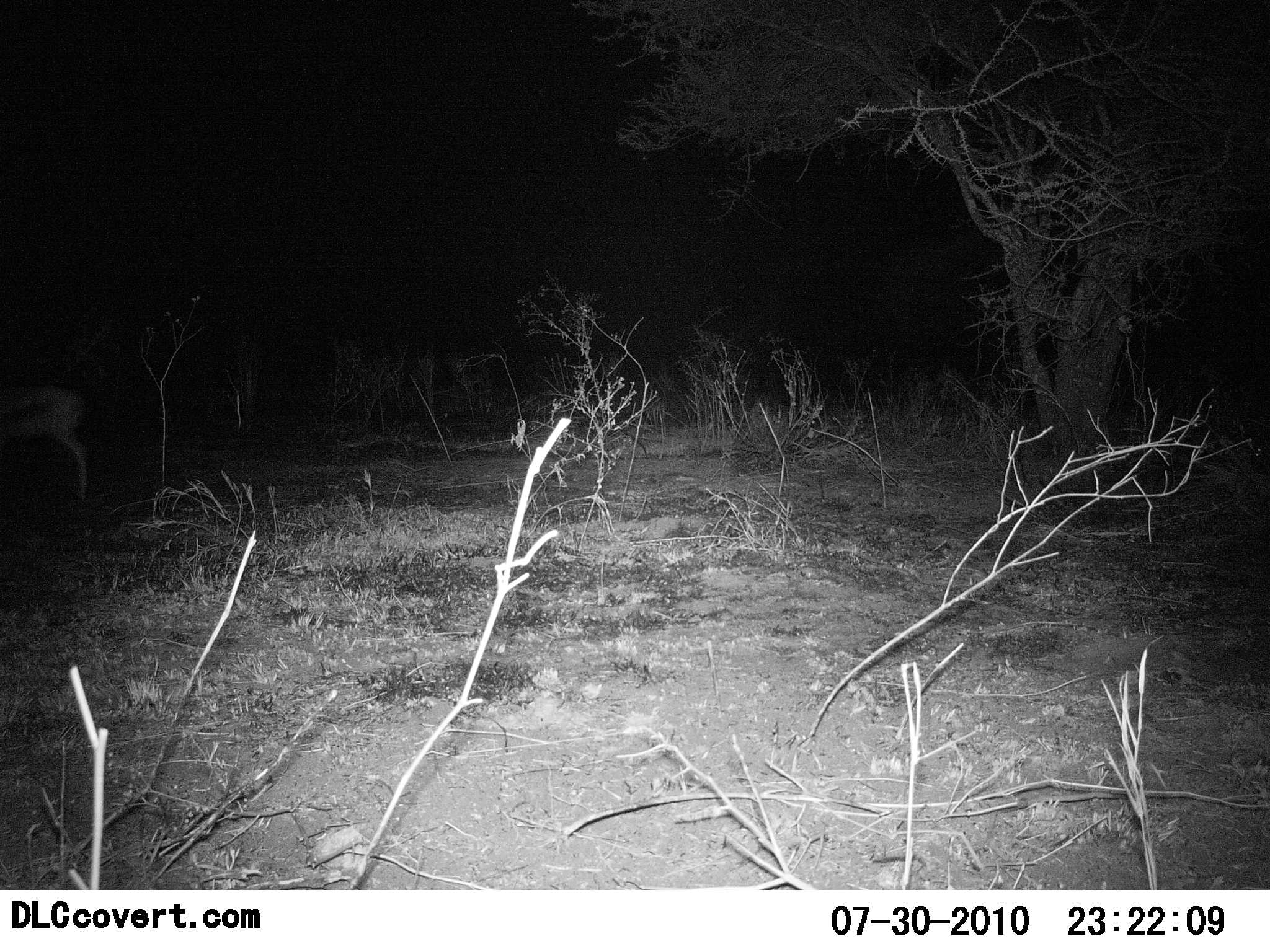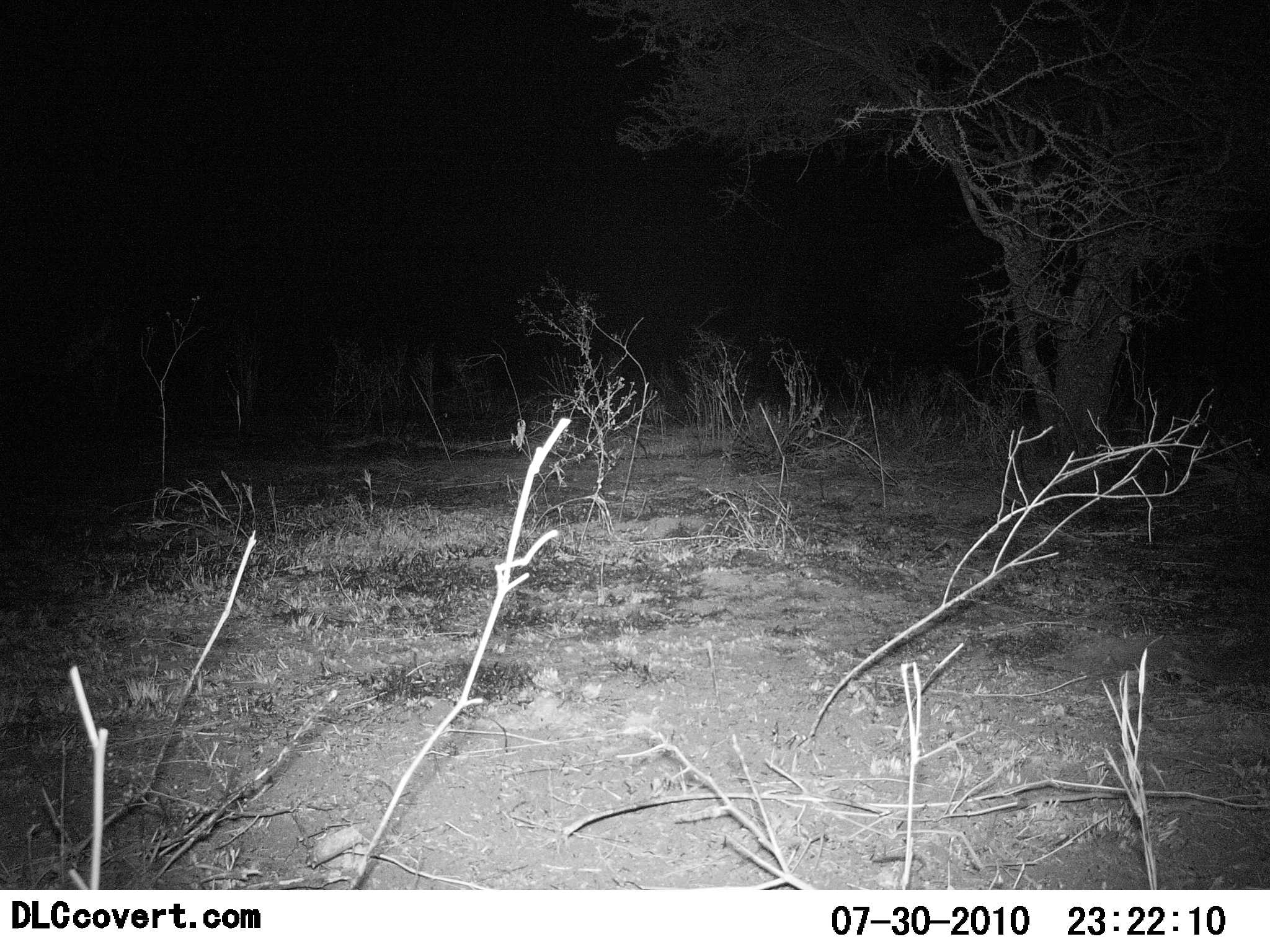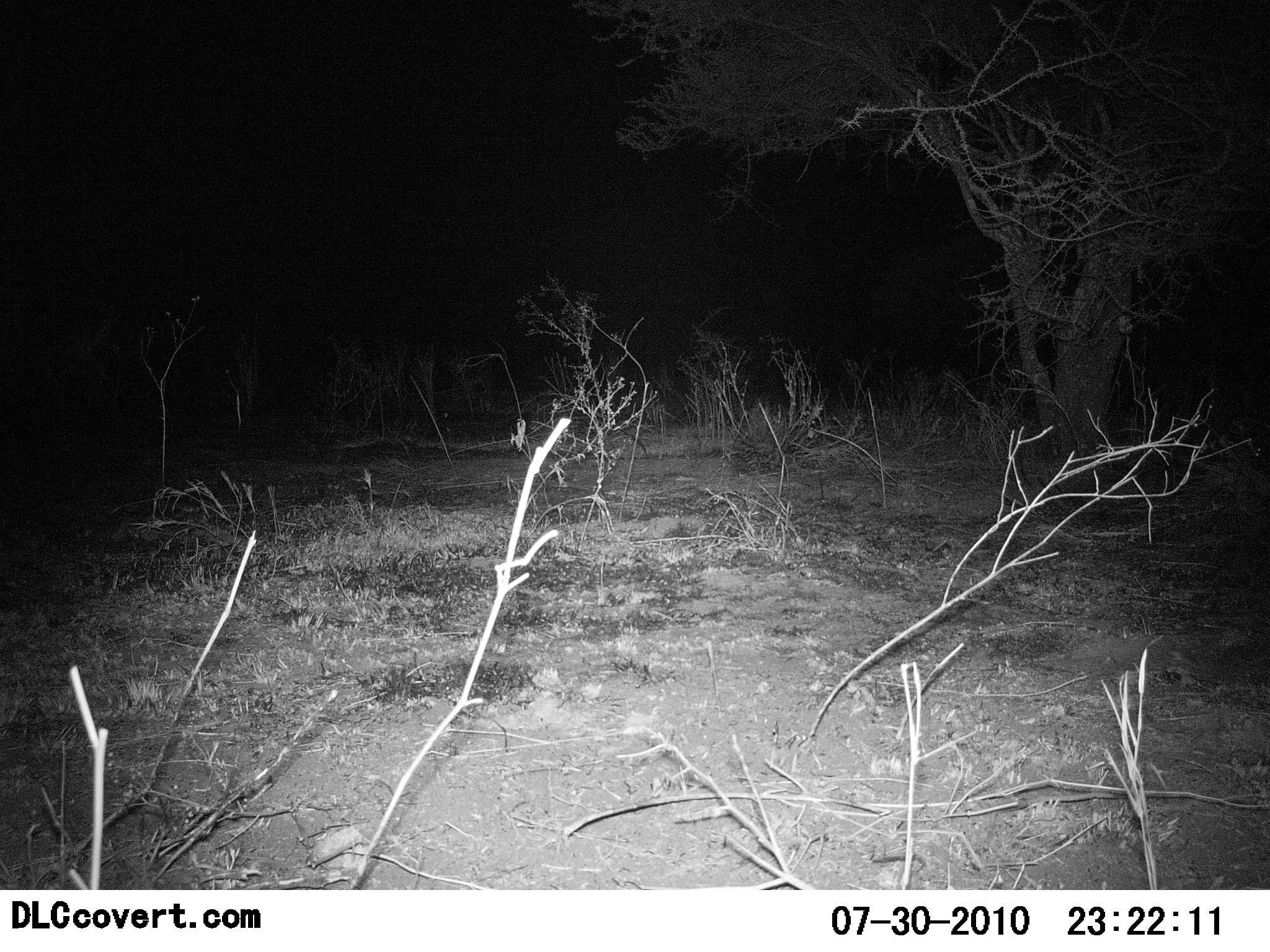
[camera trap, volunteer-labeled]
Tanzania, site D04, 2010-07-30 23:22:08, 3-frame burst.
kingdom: Animalia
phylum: Chordata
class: Mammalia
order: Artiodactyla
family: Bovidae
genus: Eudorcas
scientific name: Eudorcas thomsonii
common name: thomson's gazelle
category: gazellethomsons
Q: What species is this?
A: Gazellethomsons (thomson's gazelle) (Eudorcas thomsonii).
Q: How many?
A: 1.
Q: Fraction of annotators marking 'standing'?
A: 0%.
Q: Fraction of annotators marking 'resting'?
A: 0%.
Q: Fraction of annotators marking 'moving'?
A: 100%.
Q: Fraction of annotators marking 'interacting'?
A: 0%.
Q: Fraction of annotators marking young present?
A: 0%.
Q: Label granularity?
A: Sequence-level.